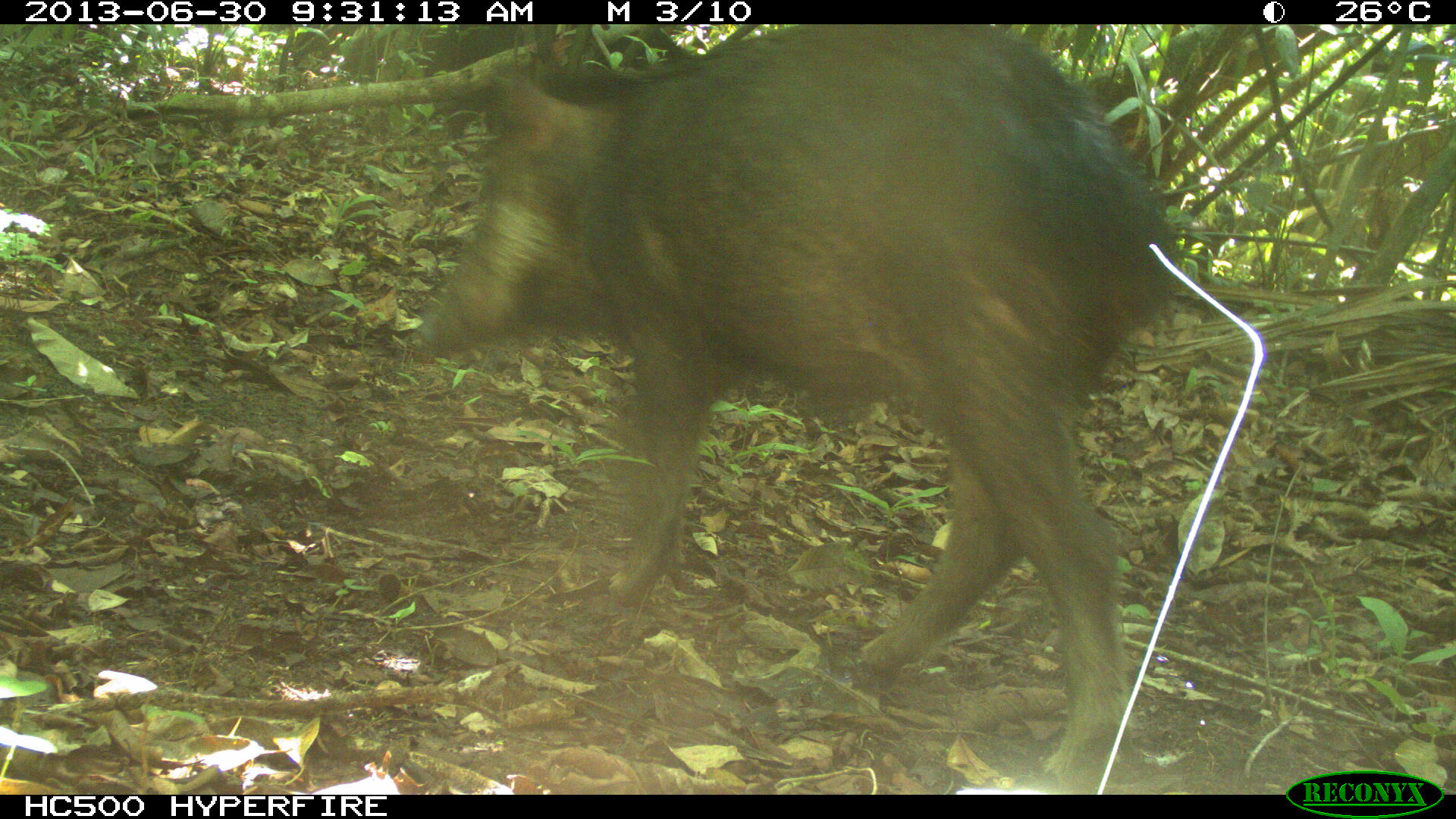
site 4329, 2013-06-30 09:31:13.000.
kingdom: Animalia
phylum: Chordata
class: Mammalia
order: Artiodactyla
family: Tayassuidae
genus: Tayassu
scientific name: Tayassu pecari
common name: white-lipped peccary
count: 3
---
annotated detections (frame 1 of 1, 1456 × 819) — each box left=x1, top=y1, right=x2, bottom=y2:
tayassu pecari: left=412, top=23, right=1174, bottom=794